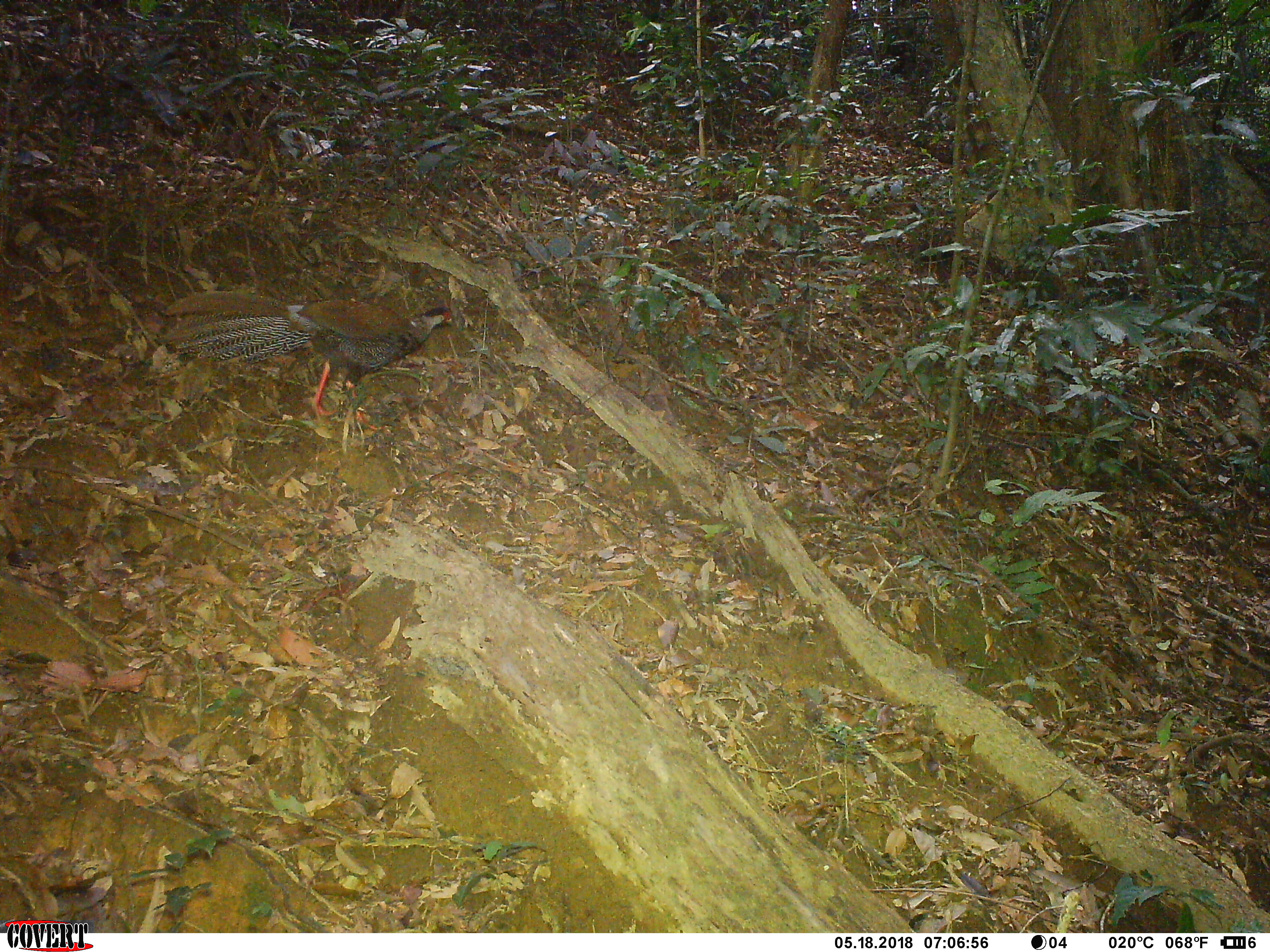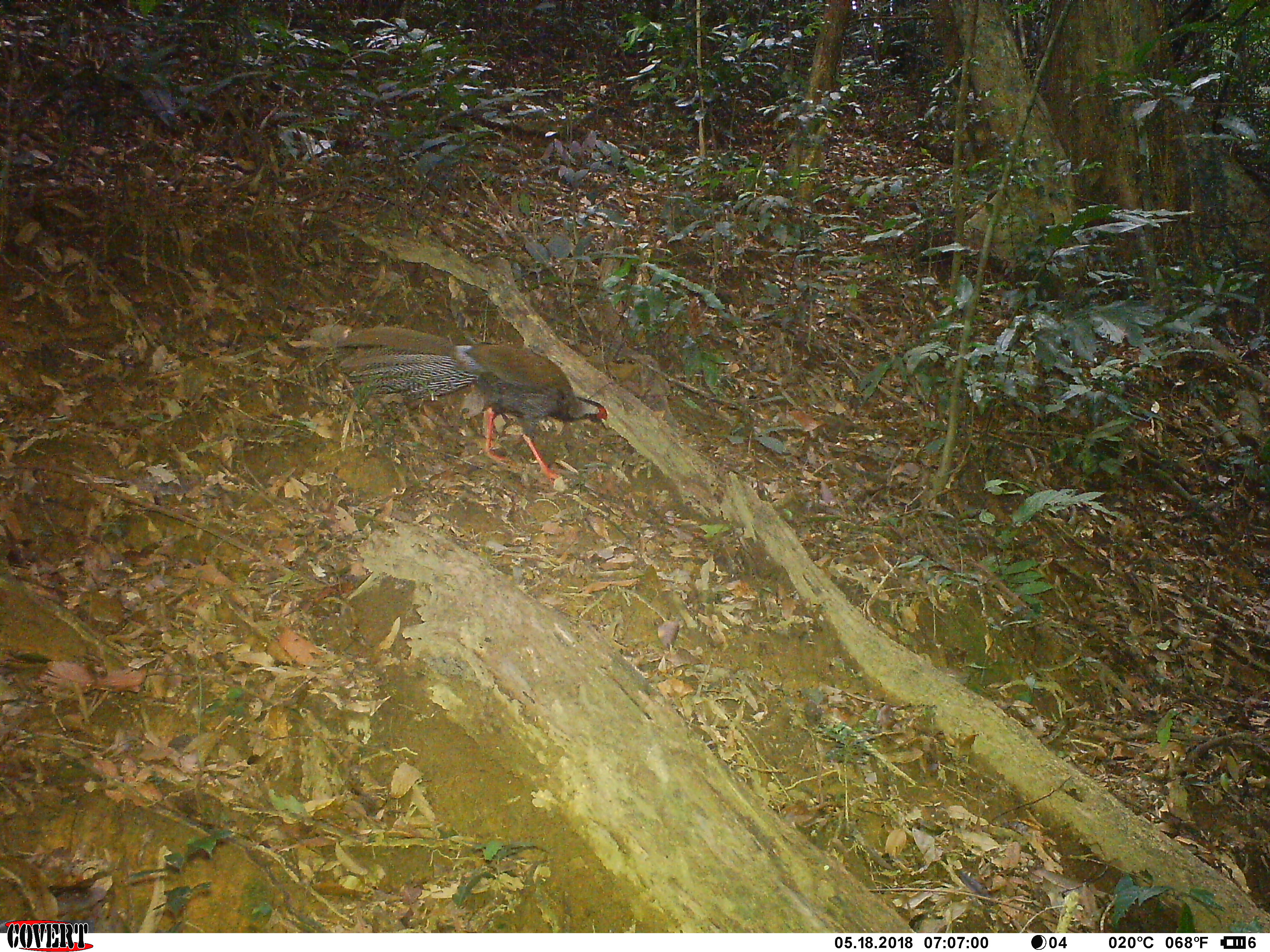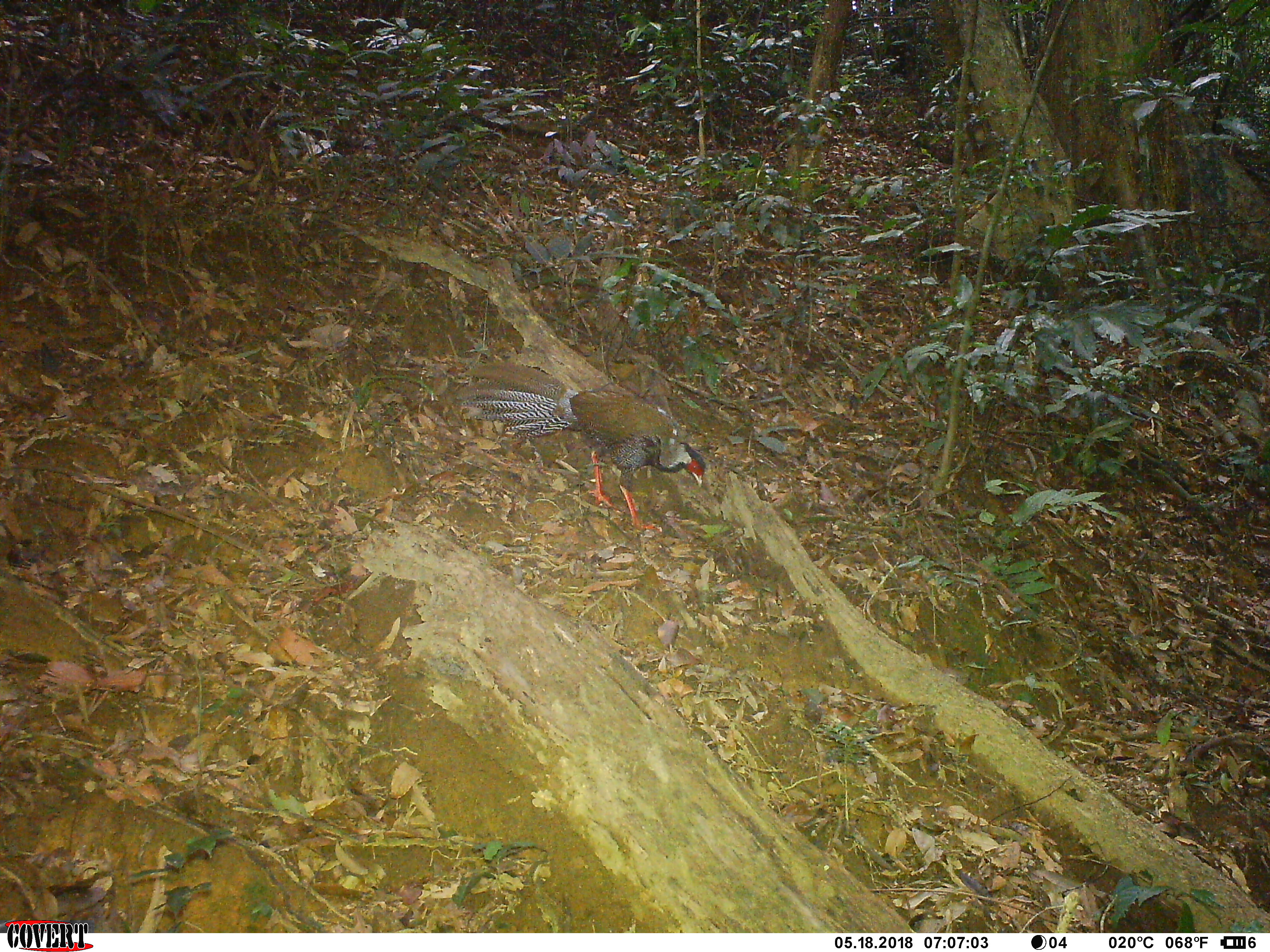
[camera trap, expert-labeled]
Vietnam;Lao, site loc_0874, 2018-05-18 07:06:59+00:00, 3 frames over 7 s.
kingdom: Animalia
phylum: Chordata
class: Aves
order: Galliformes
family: Phasianidae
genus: Lophura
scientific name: Lophura nycthemera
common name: silver pheasant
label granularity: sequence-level